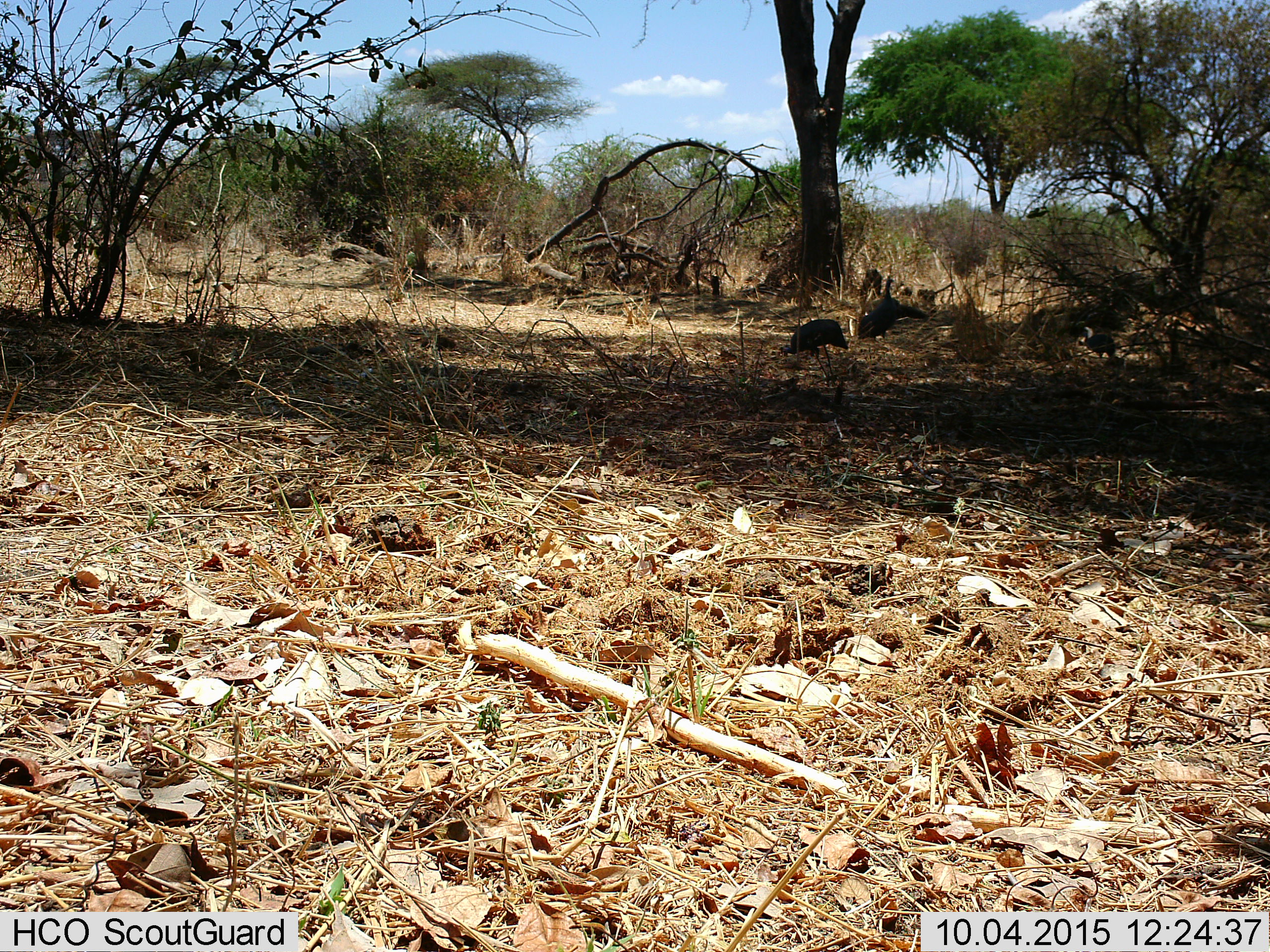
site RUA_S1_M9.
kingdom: Animalia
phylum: Chordata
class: Aves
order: Galliformes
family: Numididae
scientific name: Numididae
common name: guineafowl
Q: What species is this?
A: Guineafowl (Numididae).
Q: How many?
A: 3.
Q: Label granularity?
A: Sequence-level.